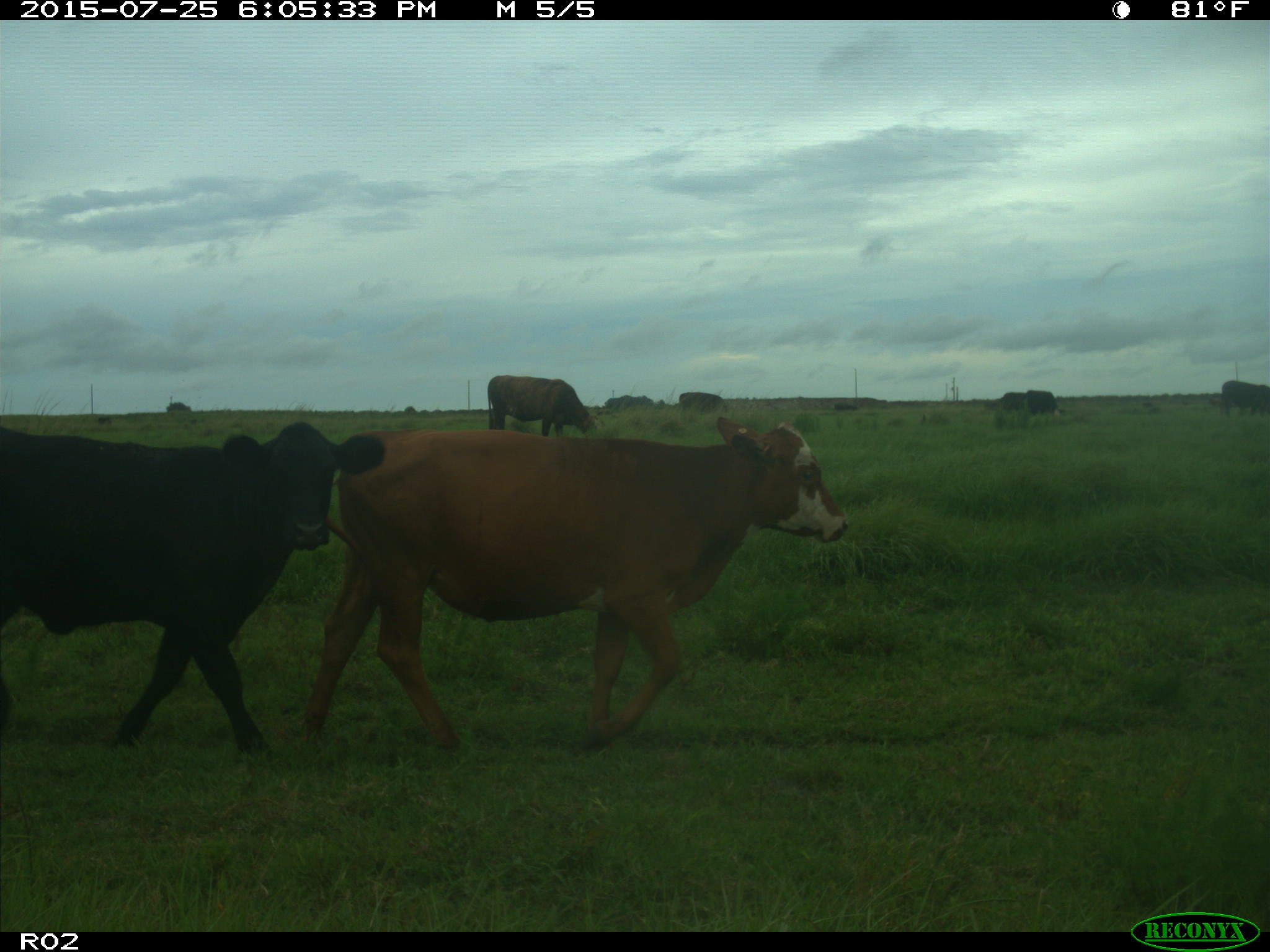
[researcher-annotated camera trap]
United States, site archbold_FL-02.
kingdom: Animalia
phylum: Chordata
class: Mammalia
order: Artiodactyla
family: Bovidae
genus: Bos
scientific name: Bos taurus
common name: domestic cow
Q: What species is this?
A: Bos taurus (domestic cow).